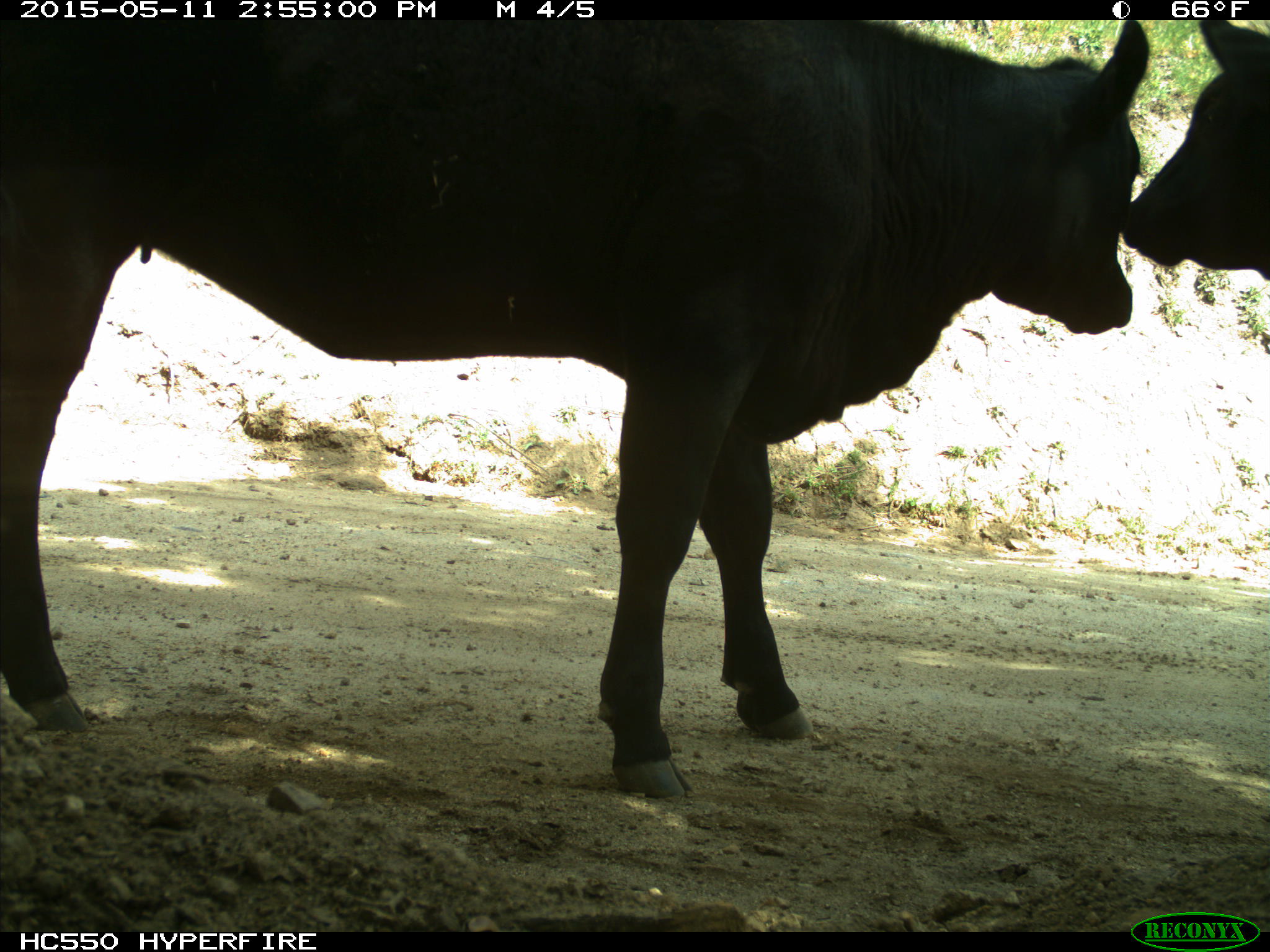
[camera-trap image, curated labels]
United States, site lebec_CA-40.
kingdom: Animalia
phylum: Chordata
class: Mammalia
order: Artiodactyla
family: Bovidae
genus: Bos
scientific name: Bos taurus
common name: domestic cow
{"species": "Bos taurus (domestic cow)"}